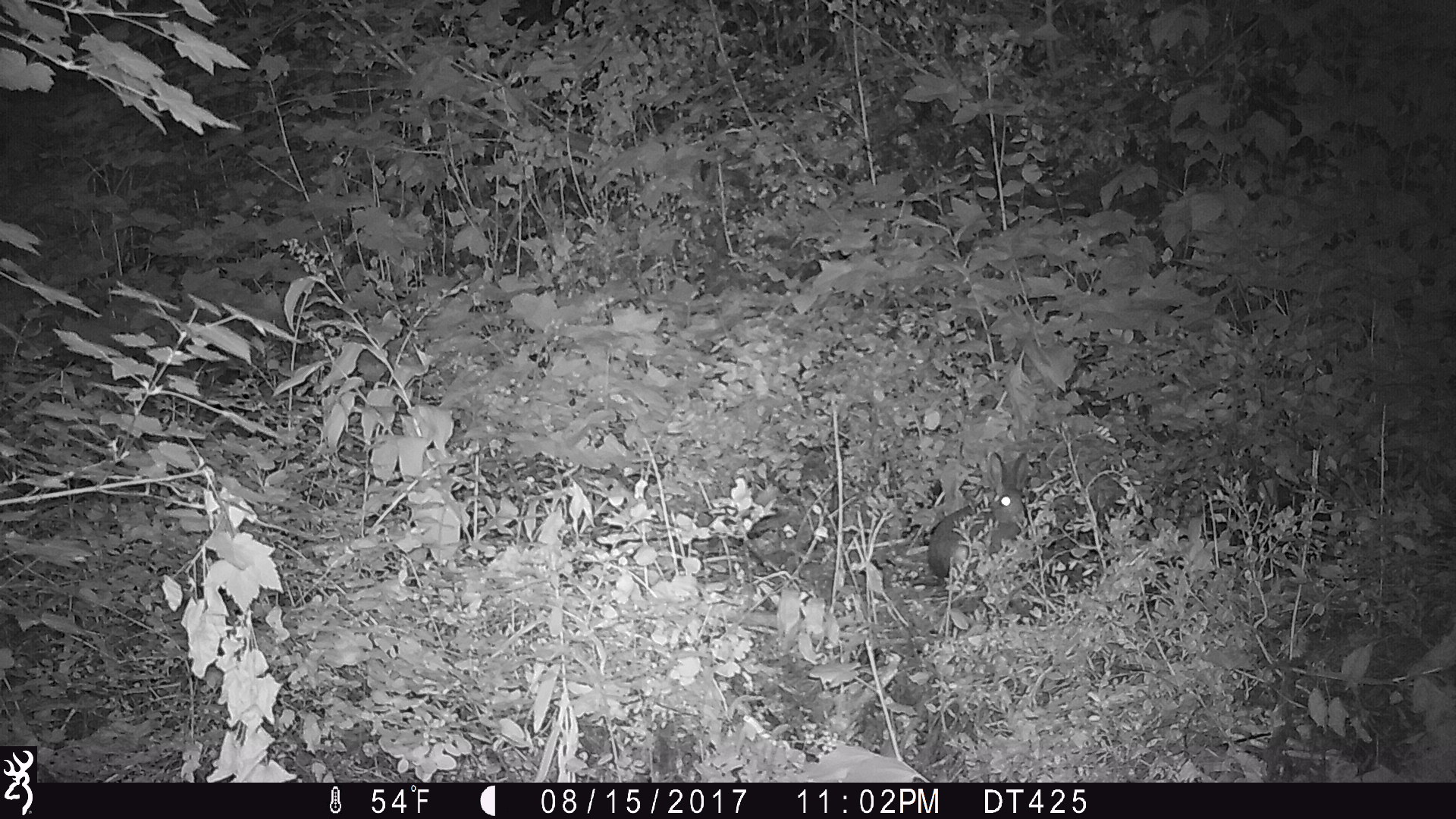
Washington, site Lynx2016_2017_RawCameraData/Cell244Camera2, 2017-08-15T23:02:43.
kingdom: Animalia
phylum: Chordata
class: Mammalia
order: Lagomorpha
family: Leporidae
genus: Lepus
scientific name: Lepus americanus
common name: snowshoe hare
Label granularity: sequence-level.